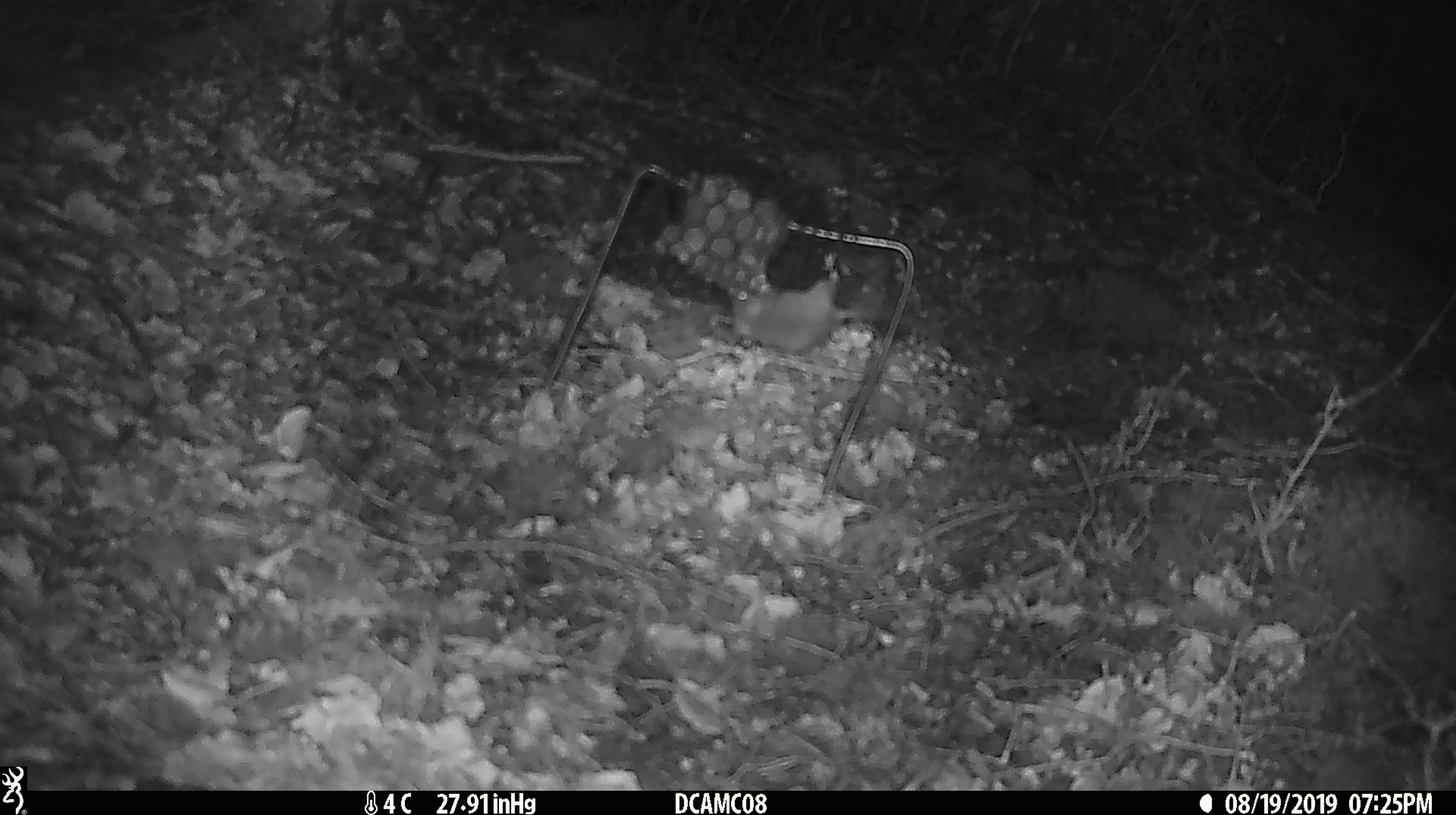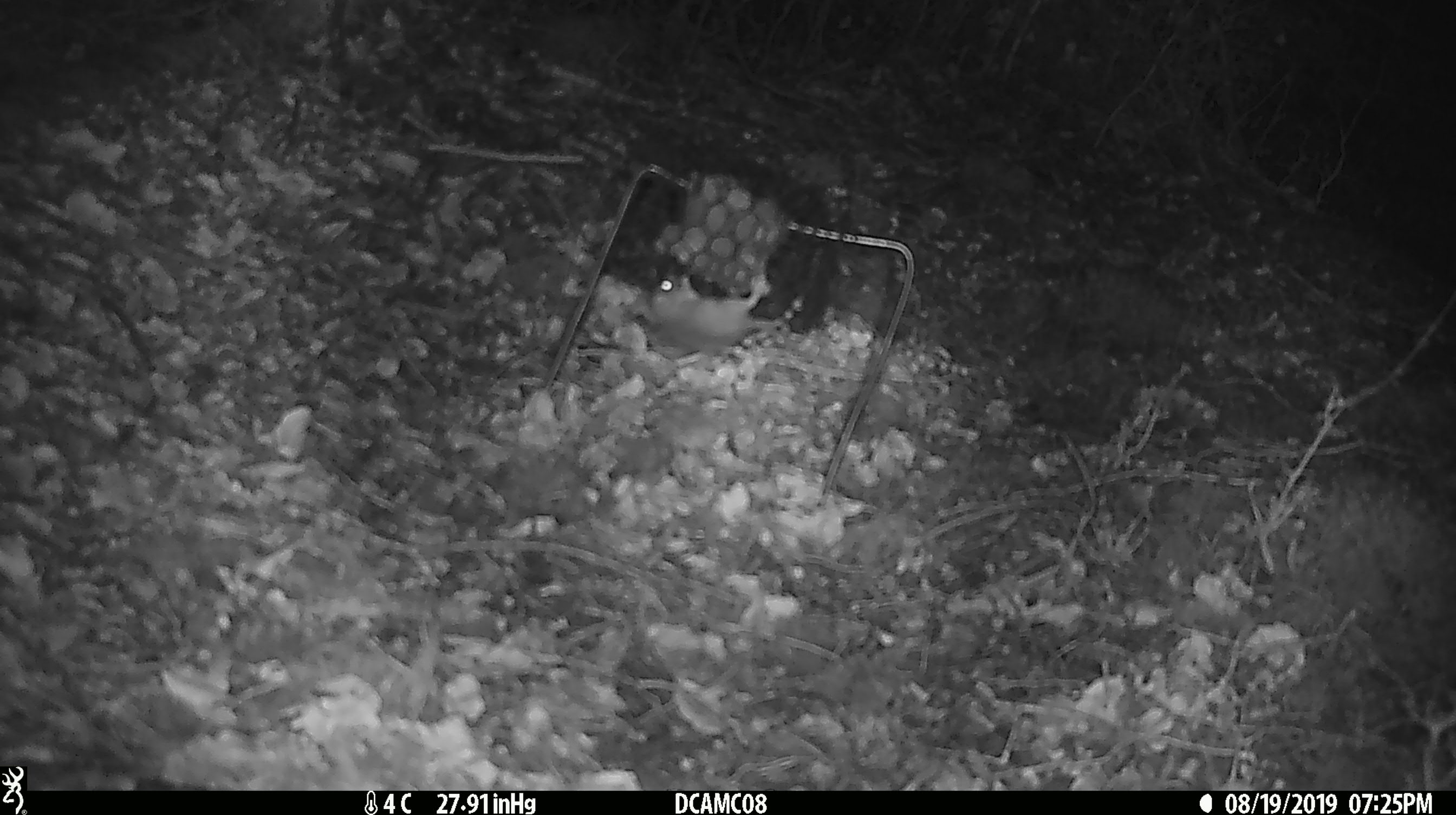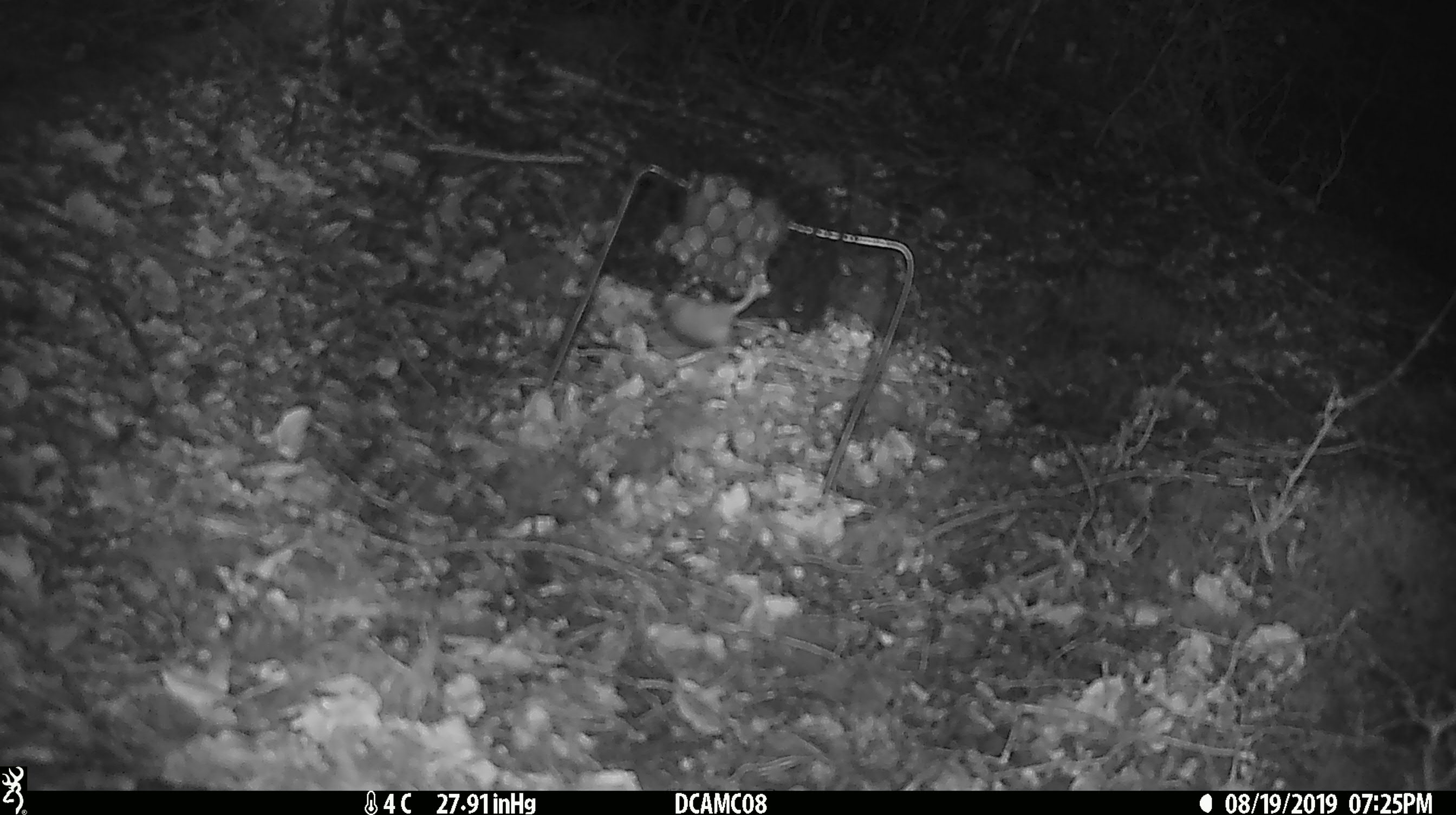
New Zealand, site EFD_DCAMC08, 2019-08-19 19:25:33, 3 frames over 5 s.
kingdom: Animalia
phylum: Chordata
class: Mammalia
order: Rodentia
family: Muridae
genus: Mus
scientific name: Mus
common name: mouse